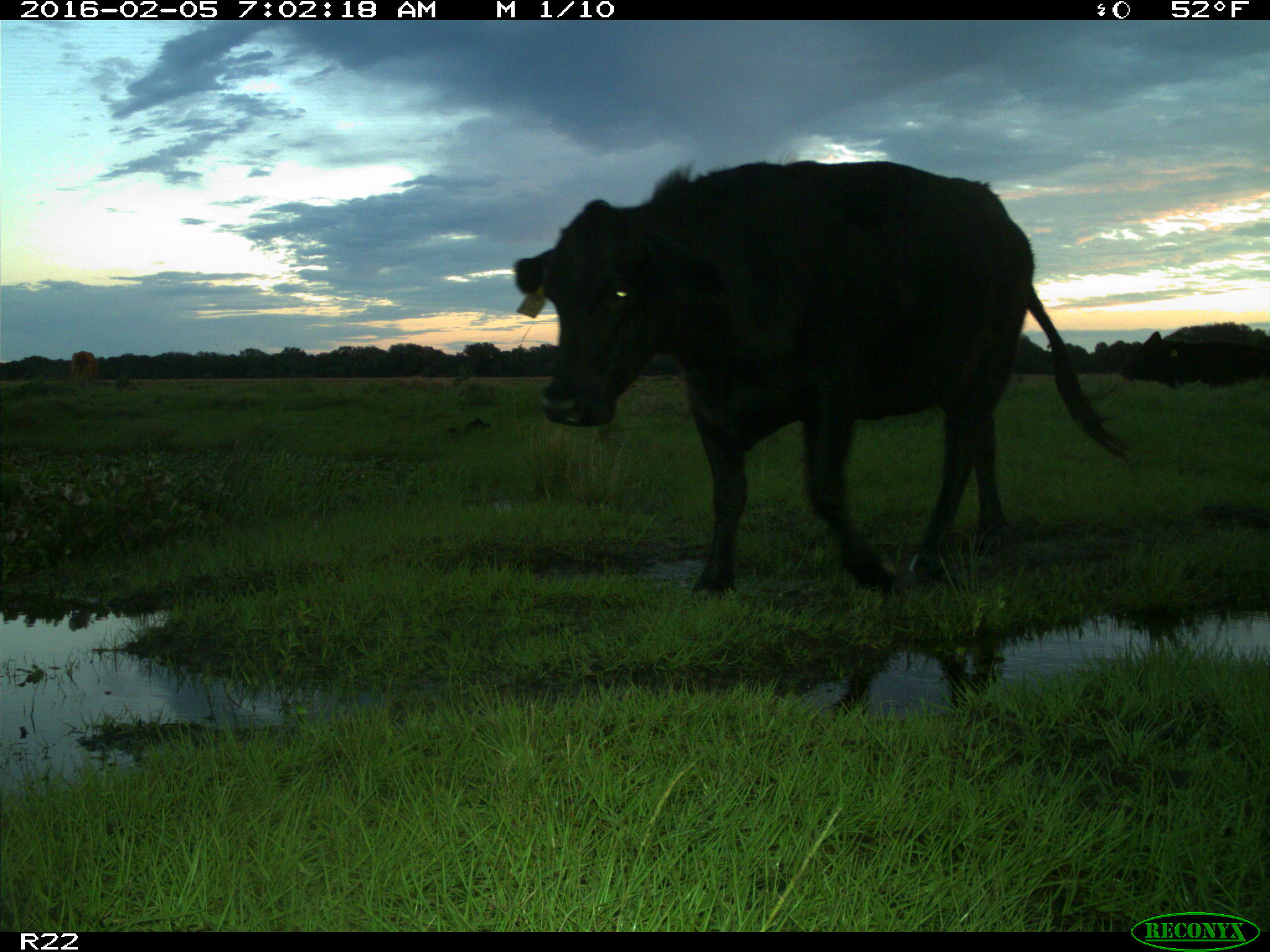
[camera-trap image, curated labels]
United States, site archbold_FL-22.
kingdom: Animalia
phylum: Chordata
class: Mammalia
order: Artiodactyla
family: Bovidae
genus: Bos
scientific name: Bos taurus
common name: domestic cow